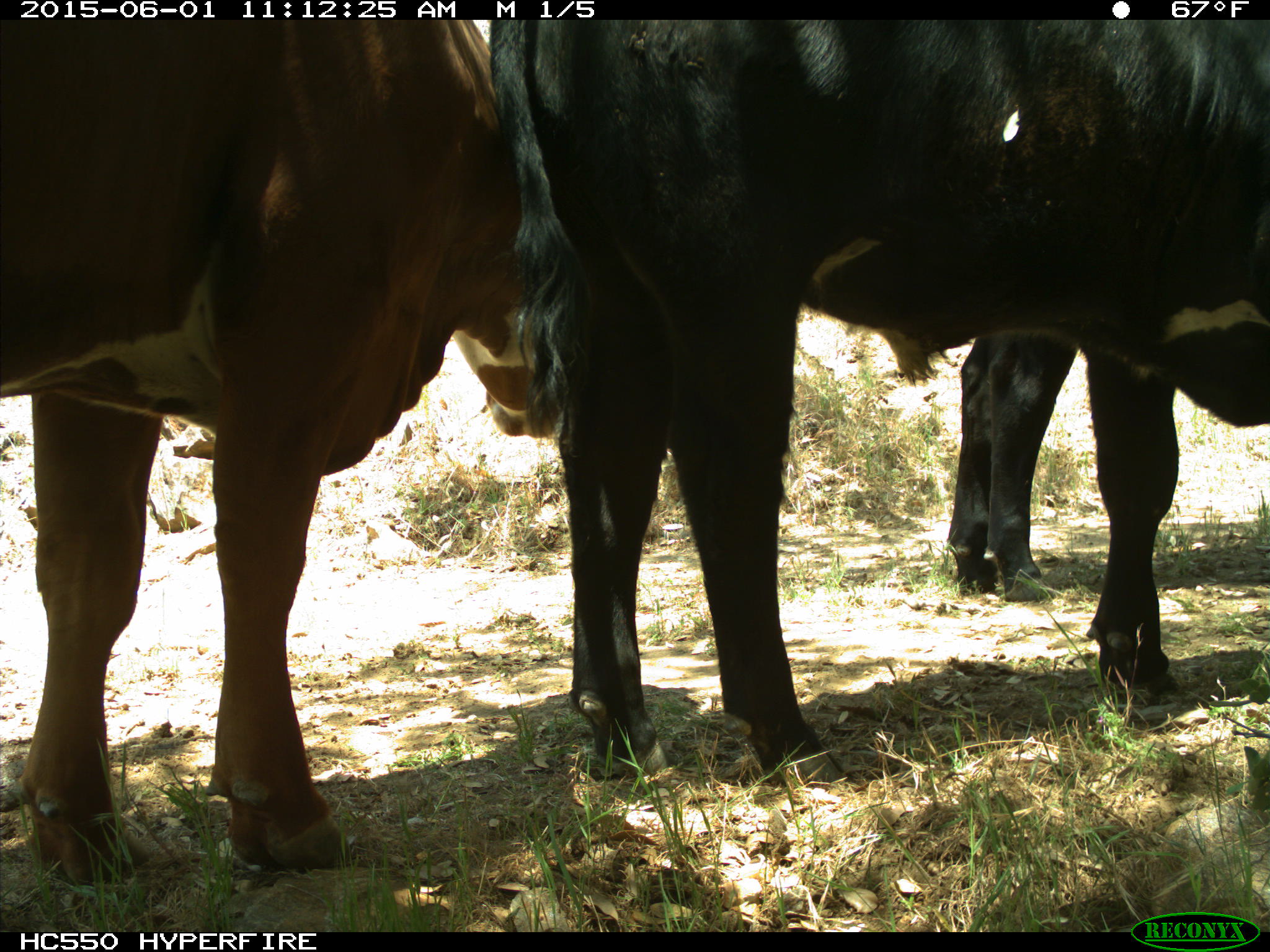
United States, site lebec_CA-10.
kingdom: Animalia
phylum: Chordata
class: Mammalia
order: Artiodactyla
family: Bovidae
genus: Bos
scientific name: Bos taurus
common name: domestic cow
Bos taurus (domestic cow).